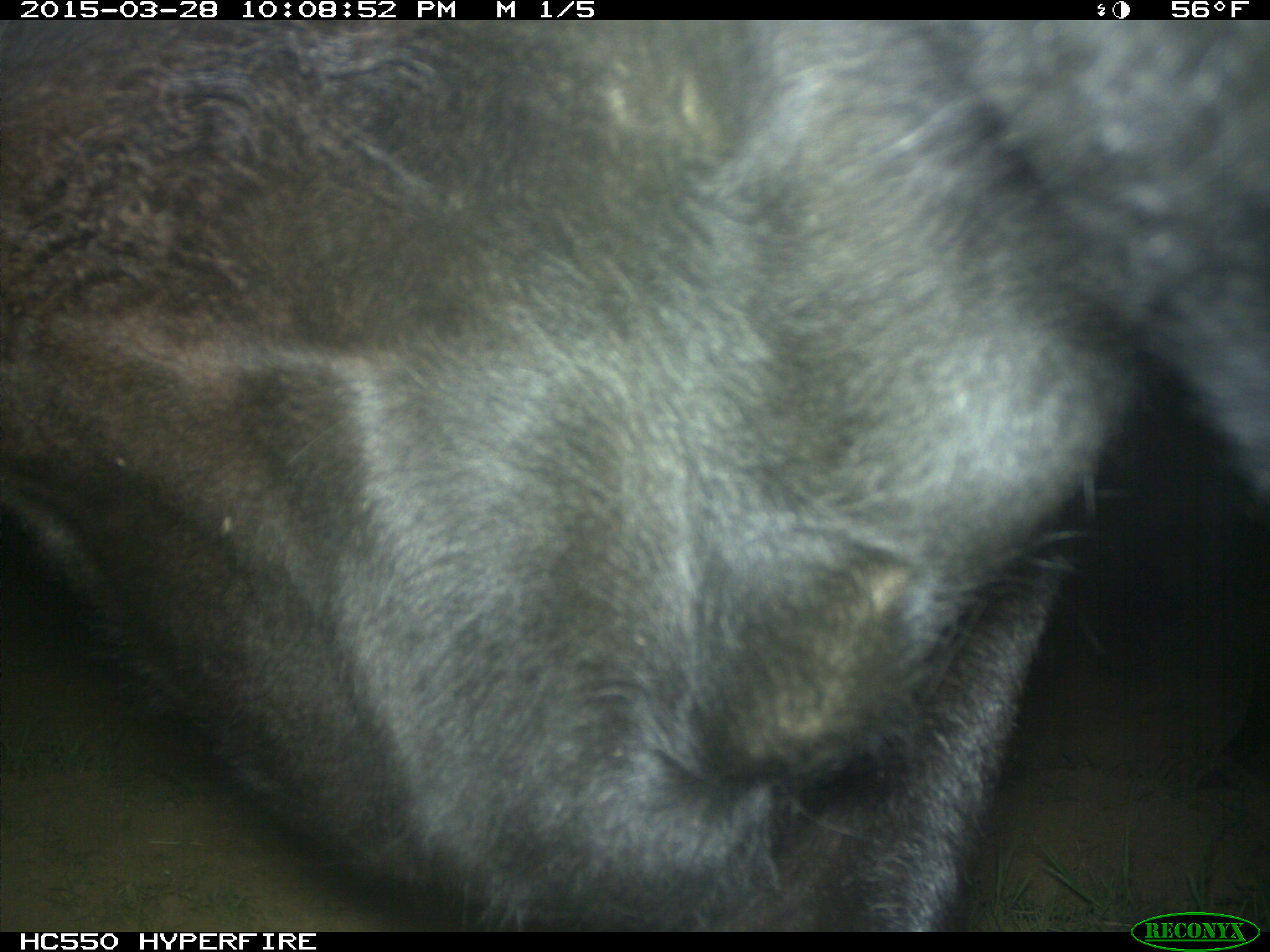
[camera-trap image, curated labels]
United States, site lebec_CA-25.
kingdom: Animalia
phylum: Chordata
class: Mammalia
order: Artiodactyla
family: Bovidae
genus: Bos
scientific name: Bos taurus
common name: domestic cow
Bos taurus (domestic cow).